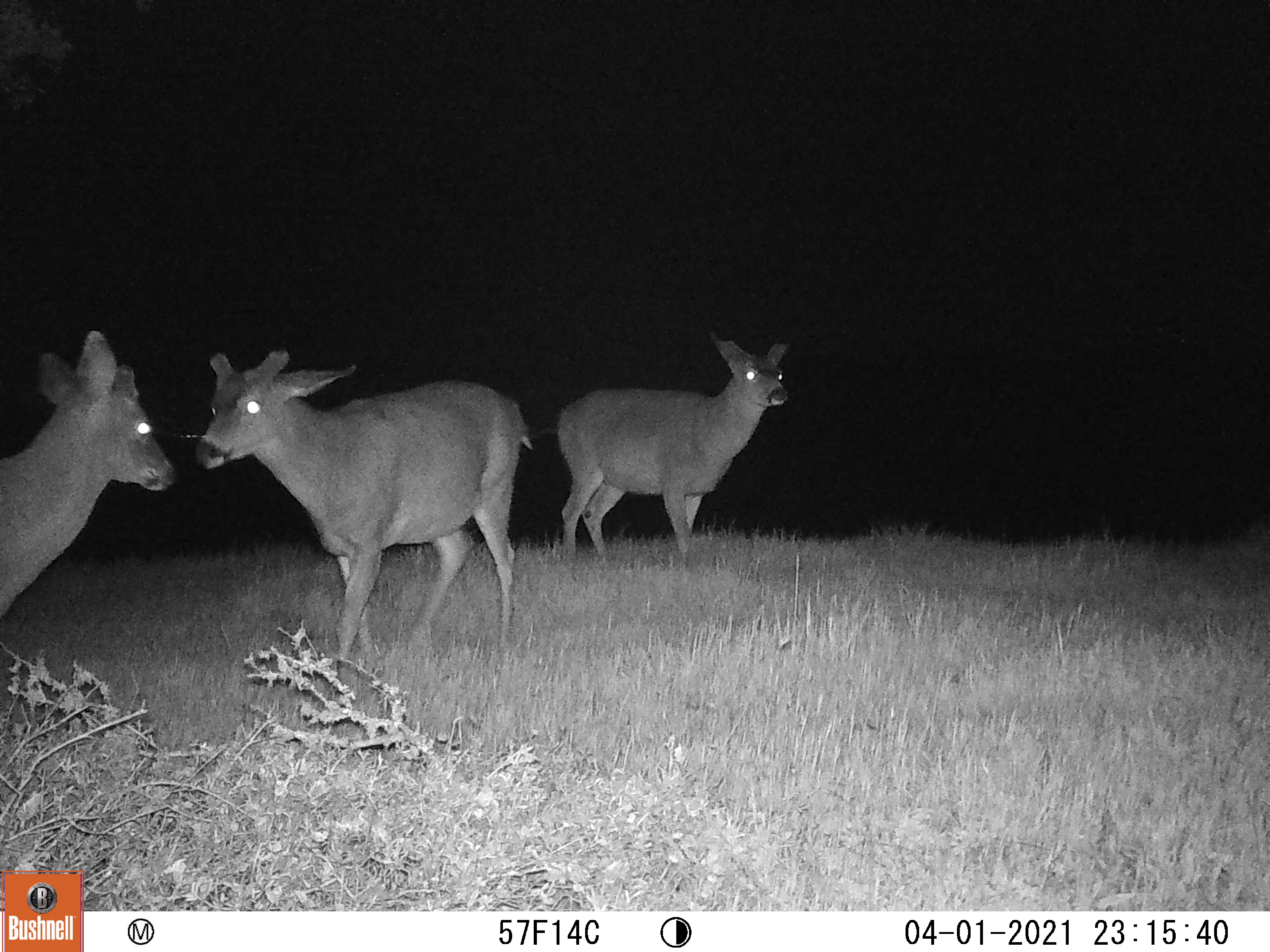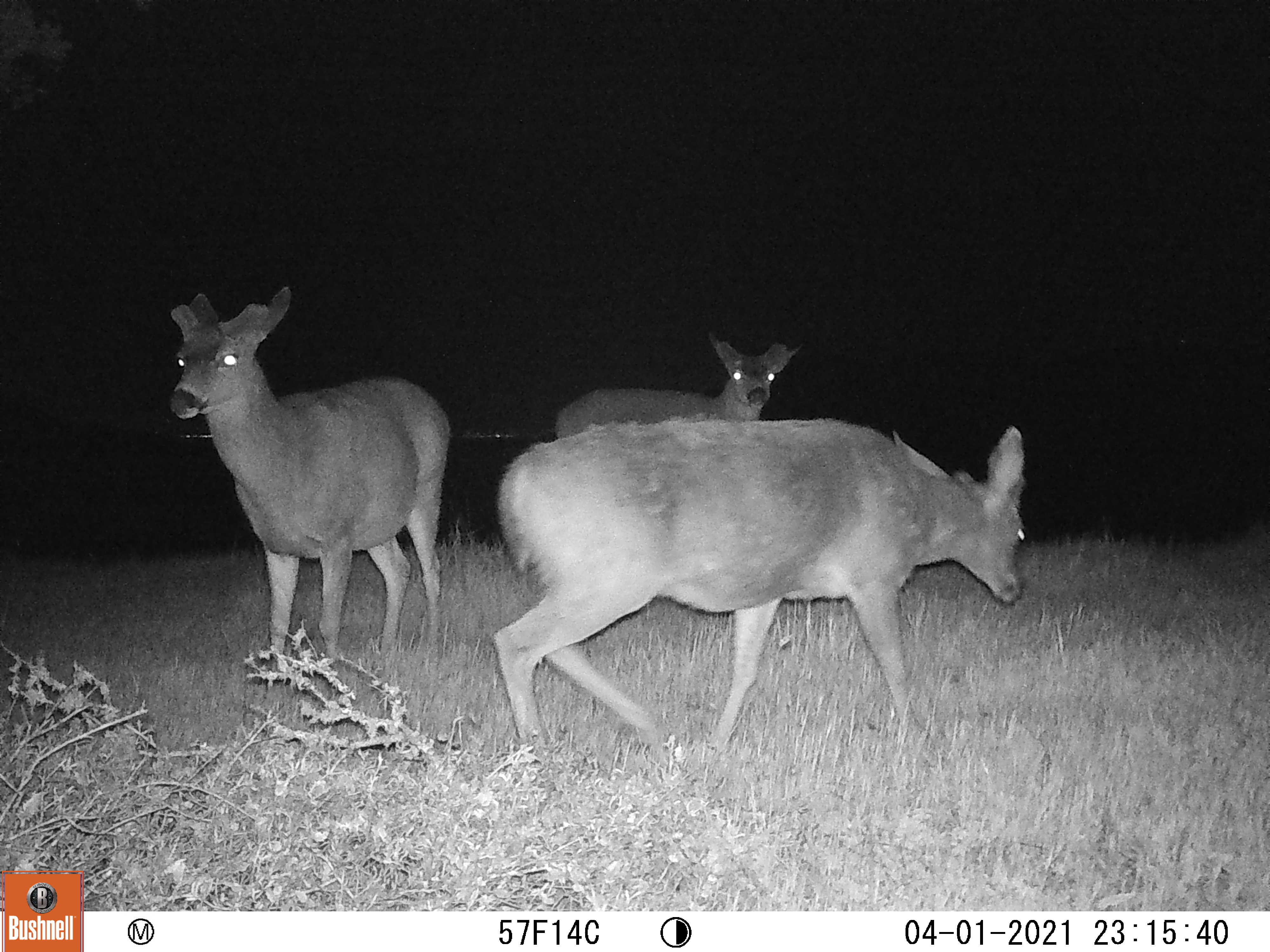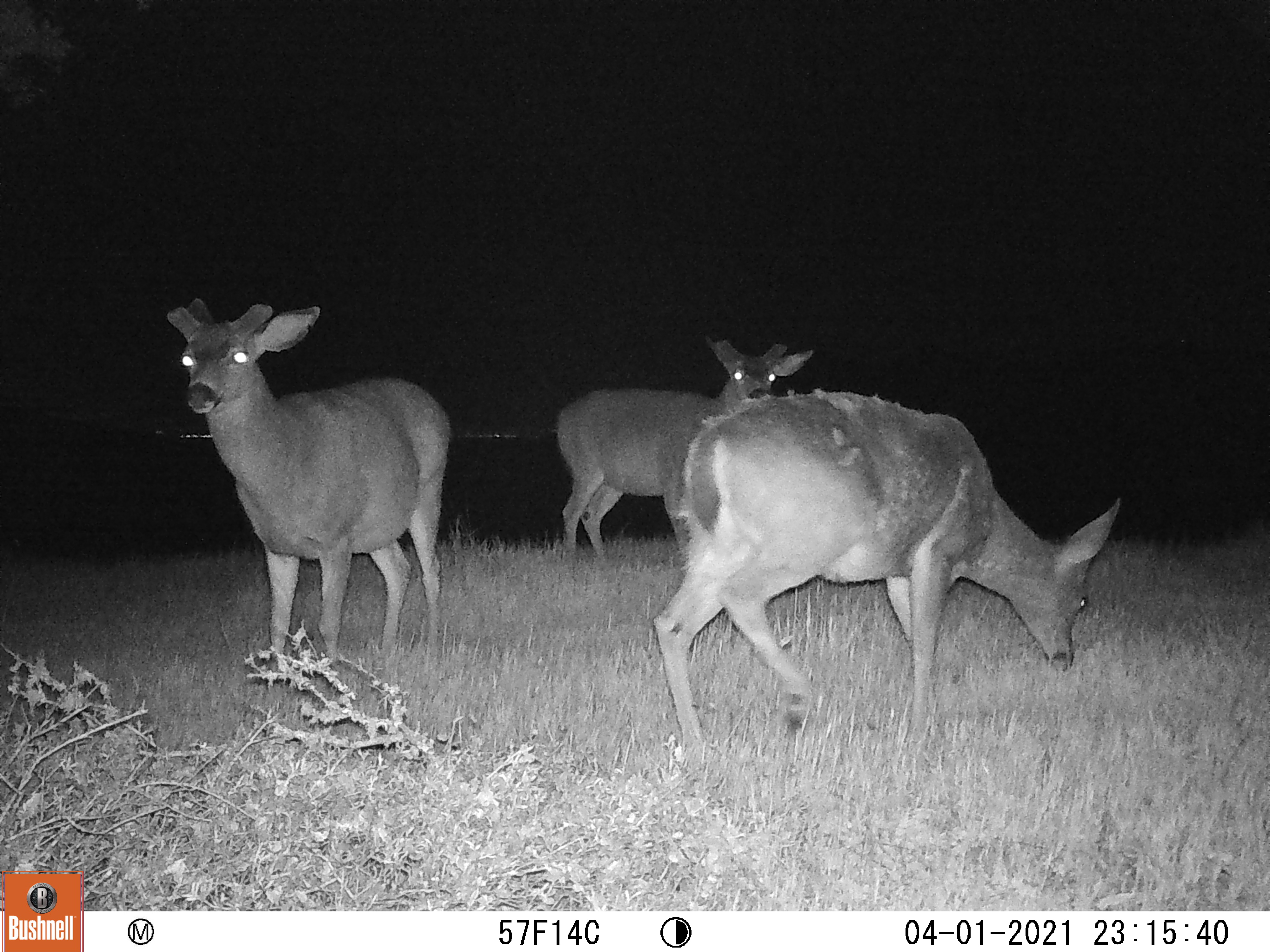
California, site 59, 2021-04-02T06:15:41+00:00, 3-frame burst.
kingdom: Animalia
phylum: Chordata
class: Mammalia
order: Artiodactyla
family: Cervidae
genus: Odocoileus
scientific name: Odocoileus hemionus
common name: mule deer